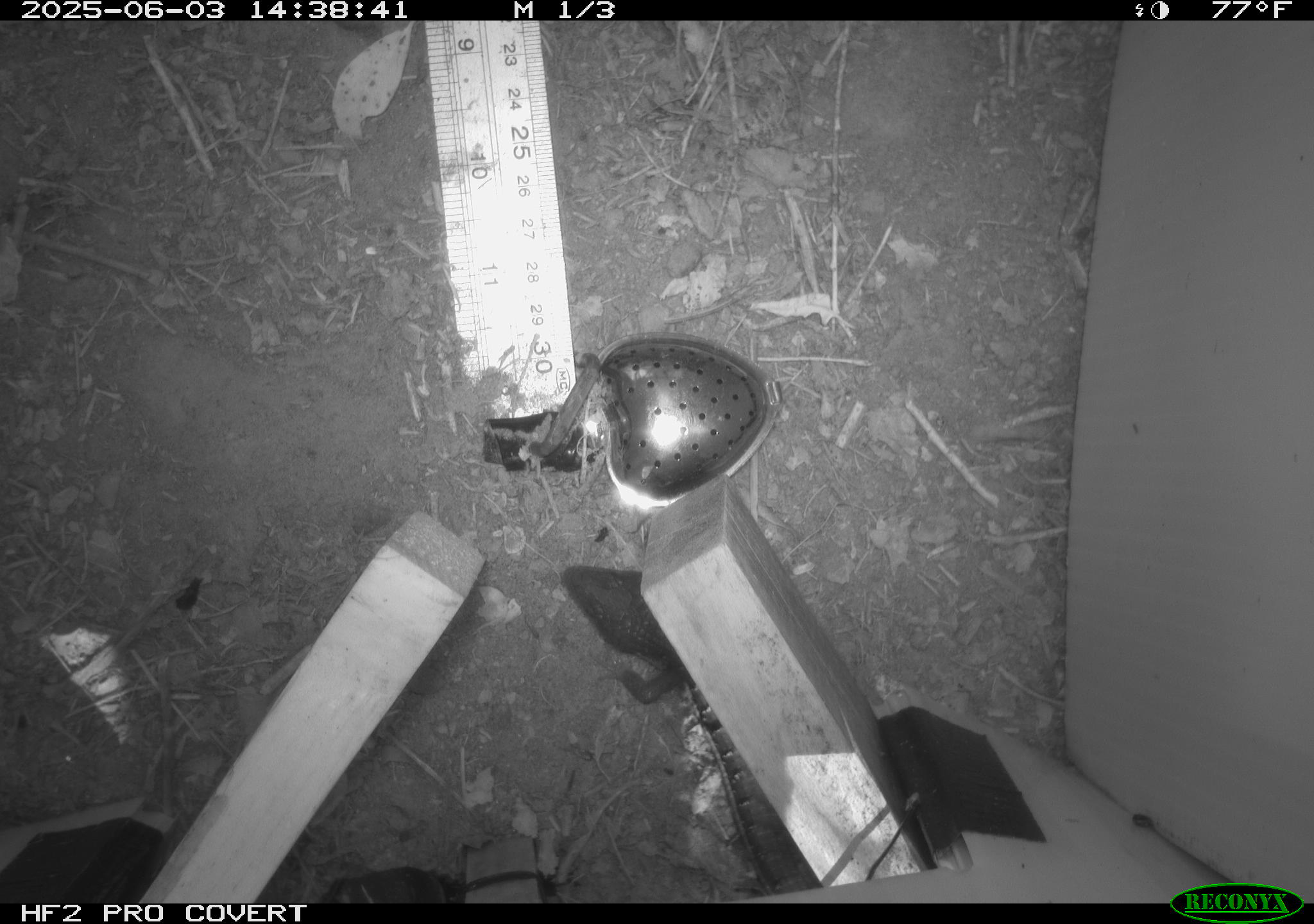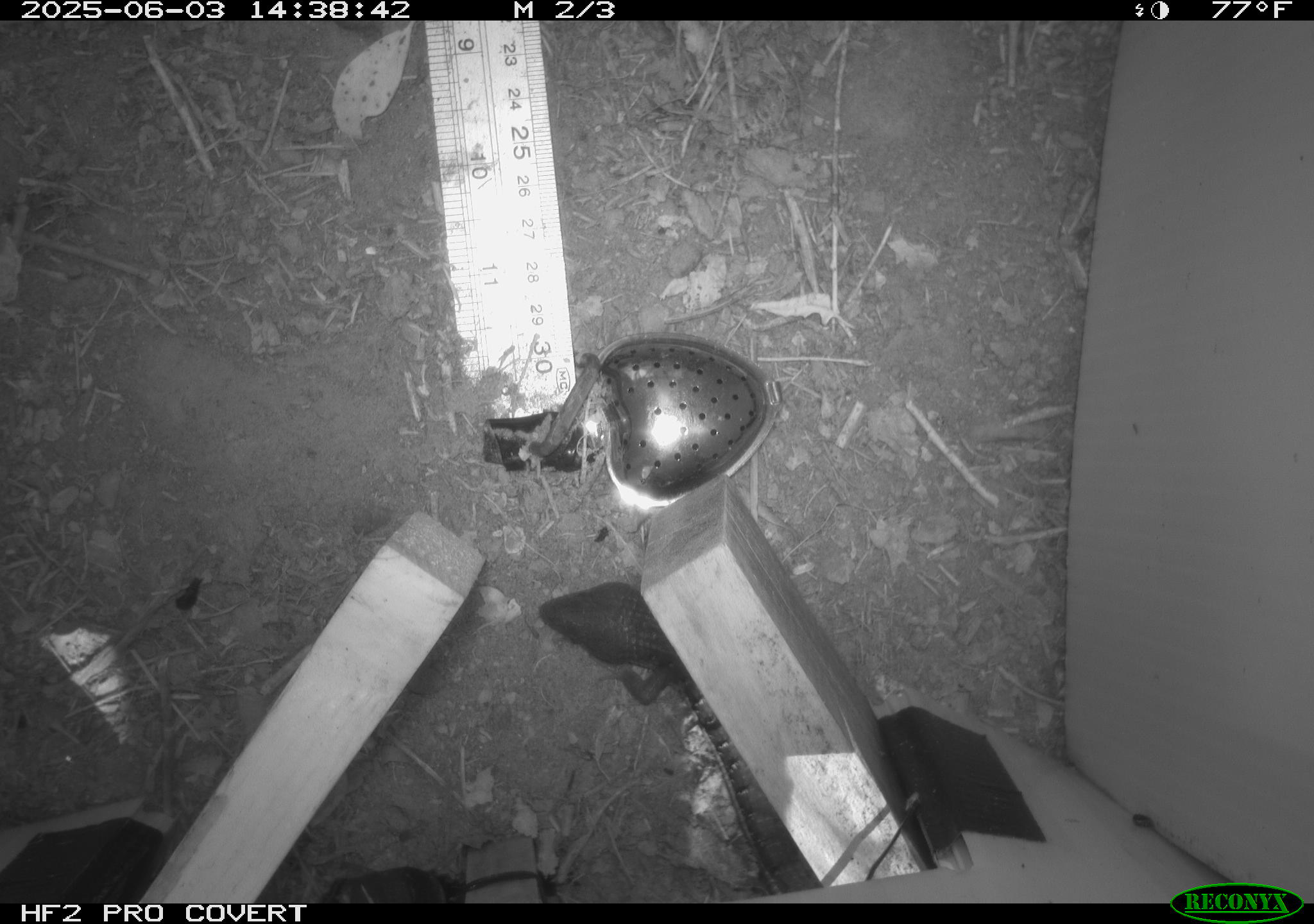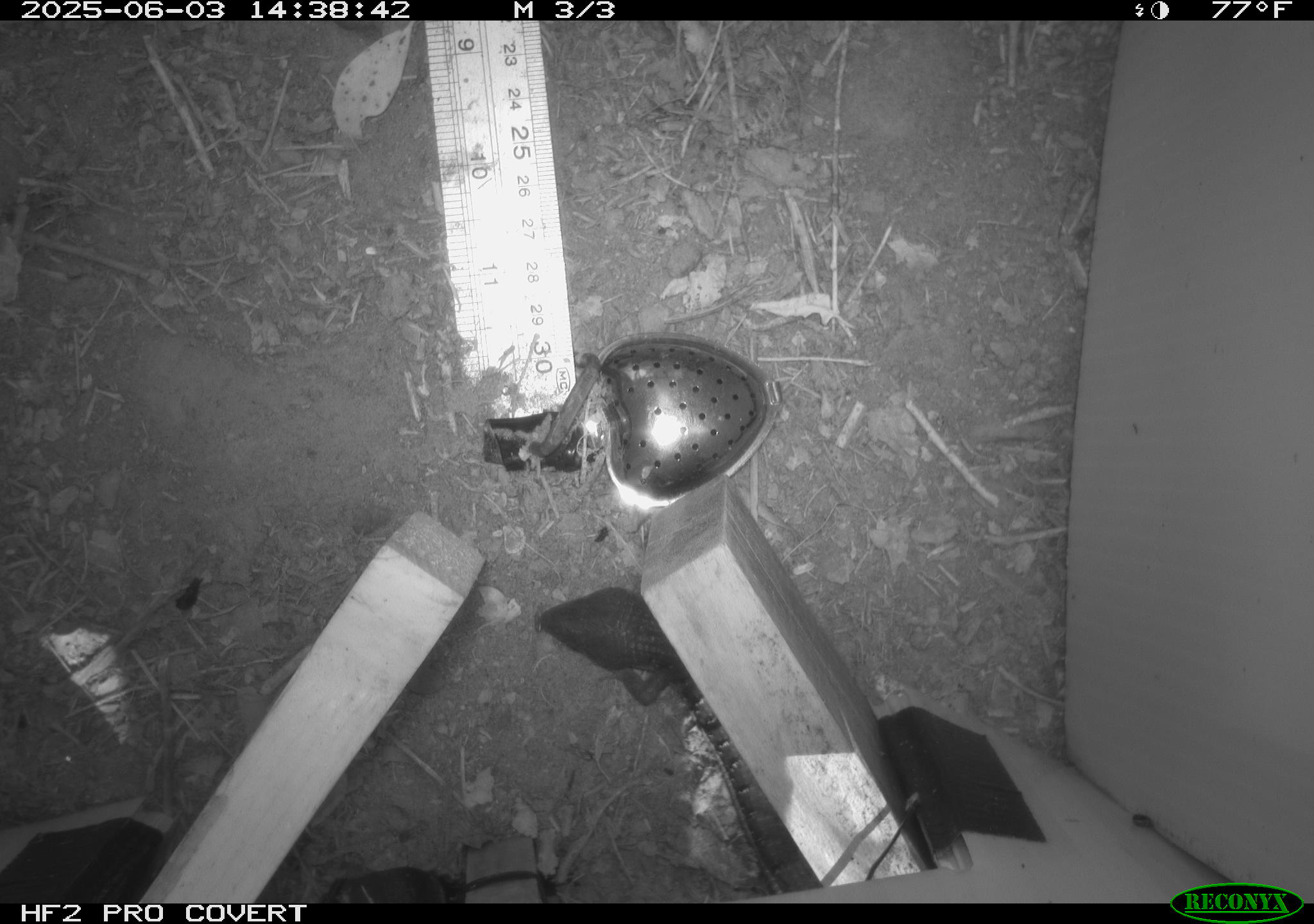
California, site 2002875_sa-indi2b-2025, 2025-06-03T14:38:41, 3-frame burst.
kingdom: Animalia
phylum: Chordata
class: Reptilia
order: Squamata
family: Anguidae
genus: Elgaria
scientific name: Elgaria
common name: alligator lizards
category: elgaria species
Elgaria species (alligator lizards) (Elgaria).